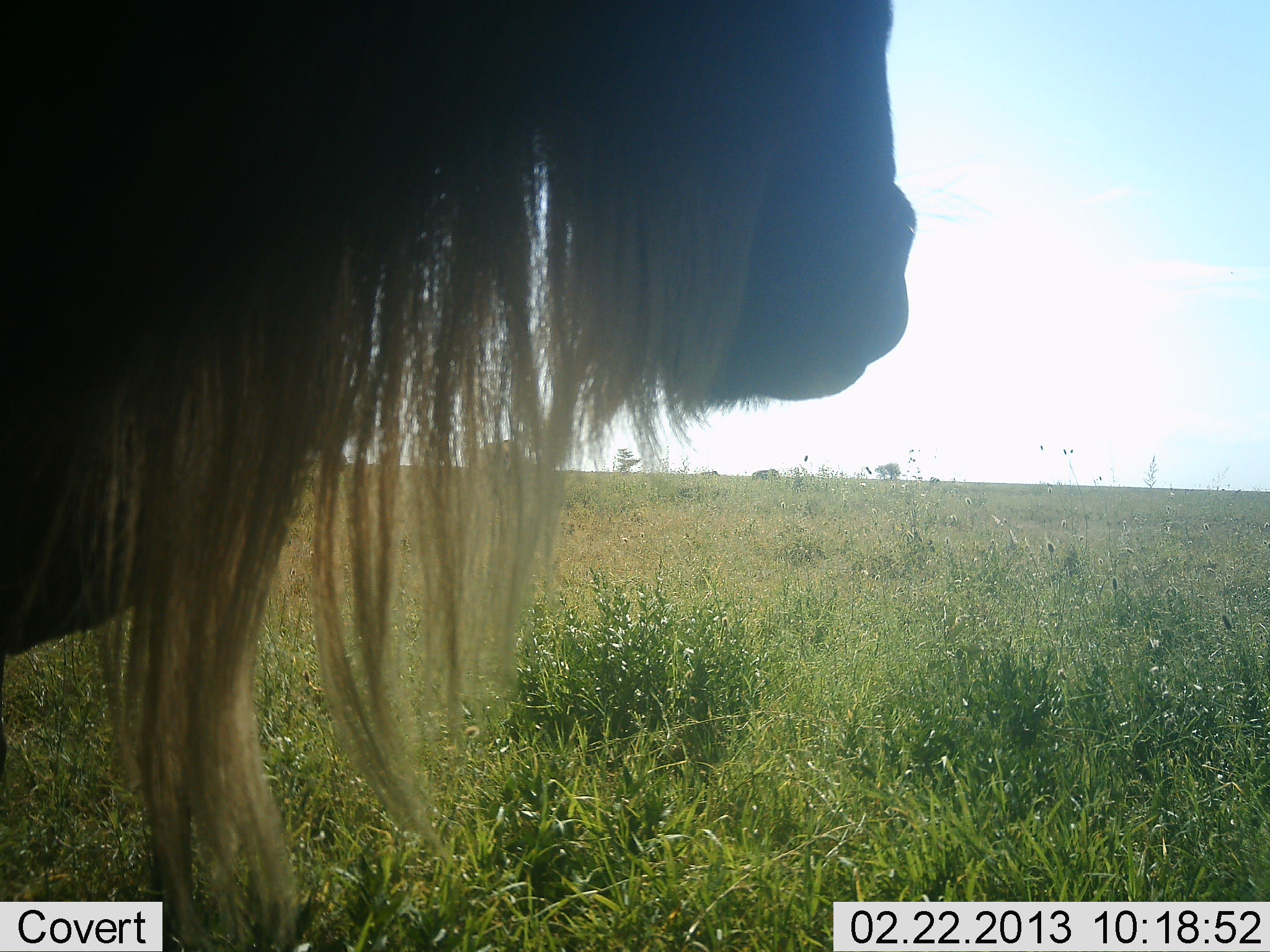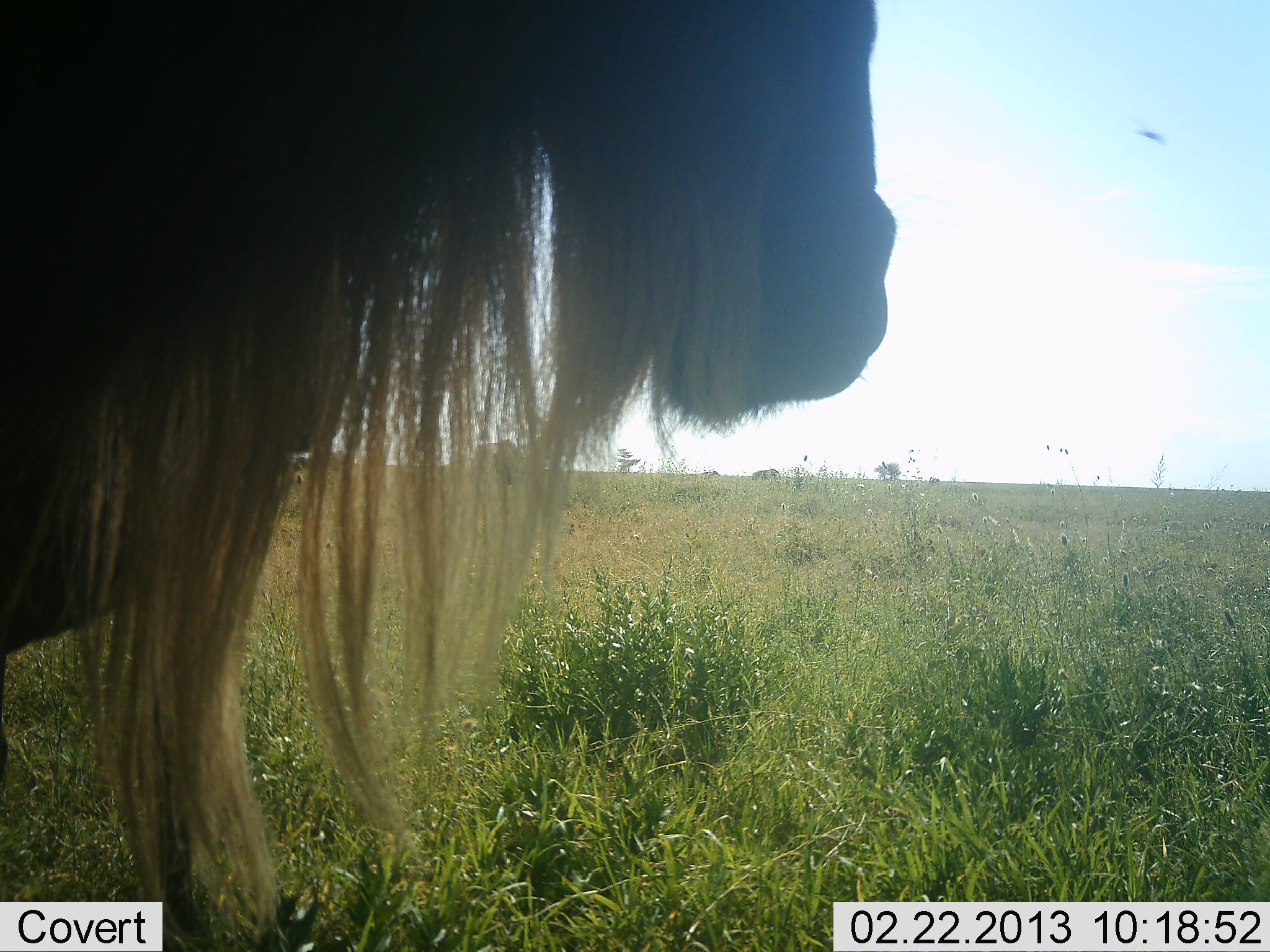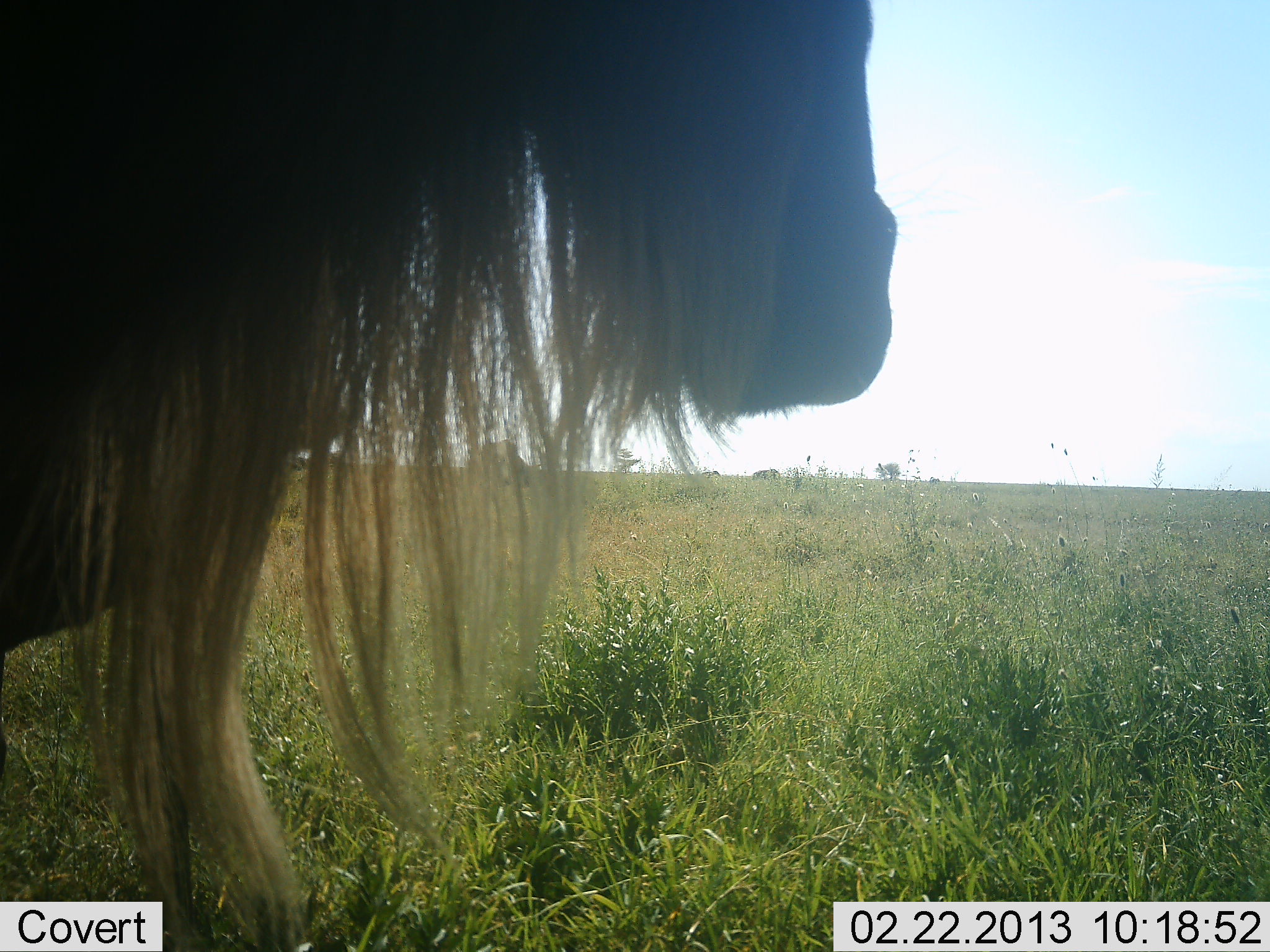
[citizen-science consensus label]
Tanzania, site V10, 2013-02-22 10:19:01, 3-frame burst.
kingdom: Animalia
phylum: Chordata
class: Mammalia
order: Artiodactyla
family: Bovidae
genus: Connochaetes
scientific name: Connochaetes taurinus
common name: blue wildebeest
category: wildebeest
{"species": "wildebeest (blue wildebeest) (Connochaetes taurinus)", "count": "1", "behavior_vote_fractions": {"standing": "96%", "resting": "4%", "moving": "0%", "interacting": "0%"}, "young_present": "0%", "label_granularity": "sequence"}